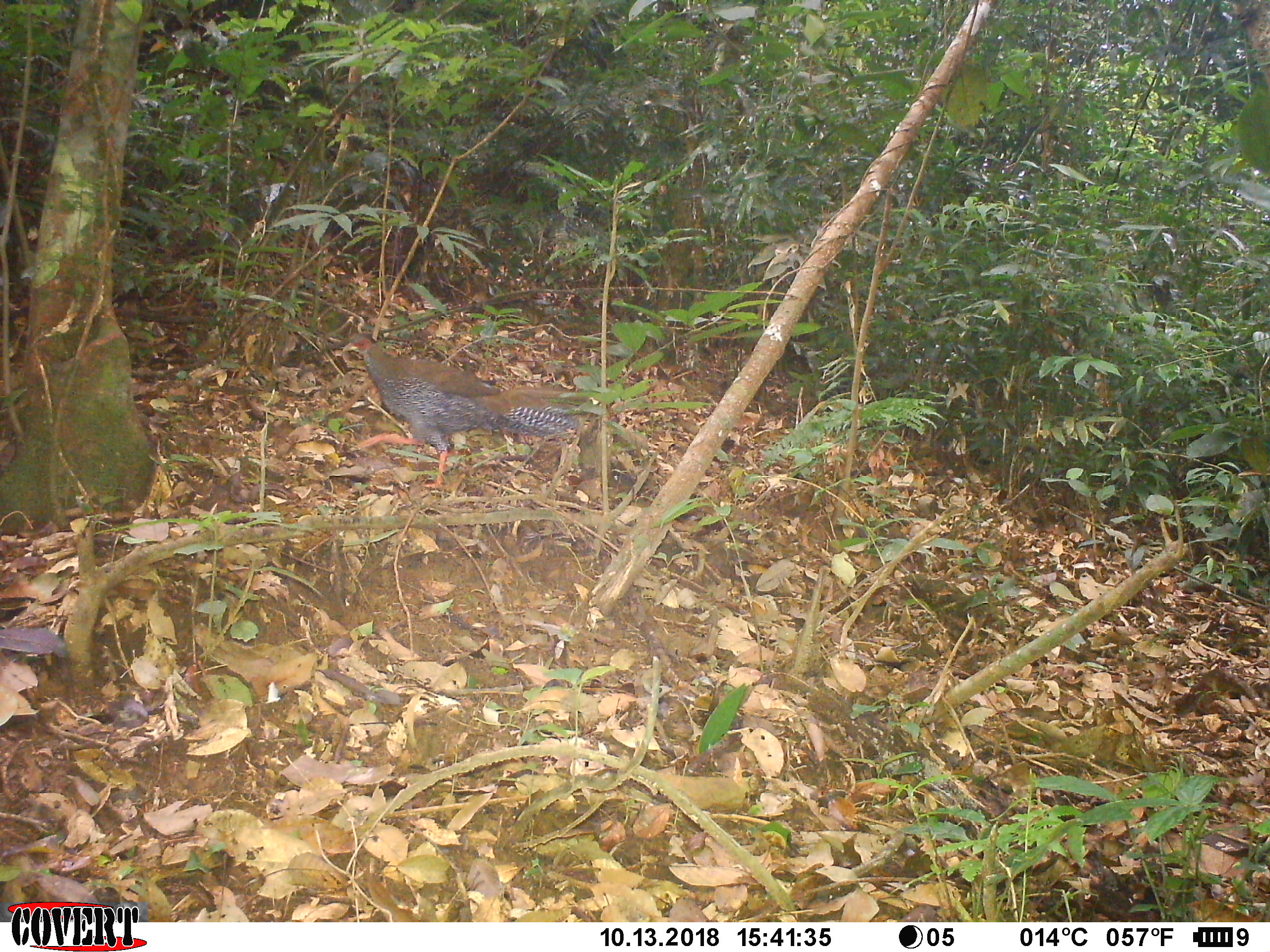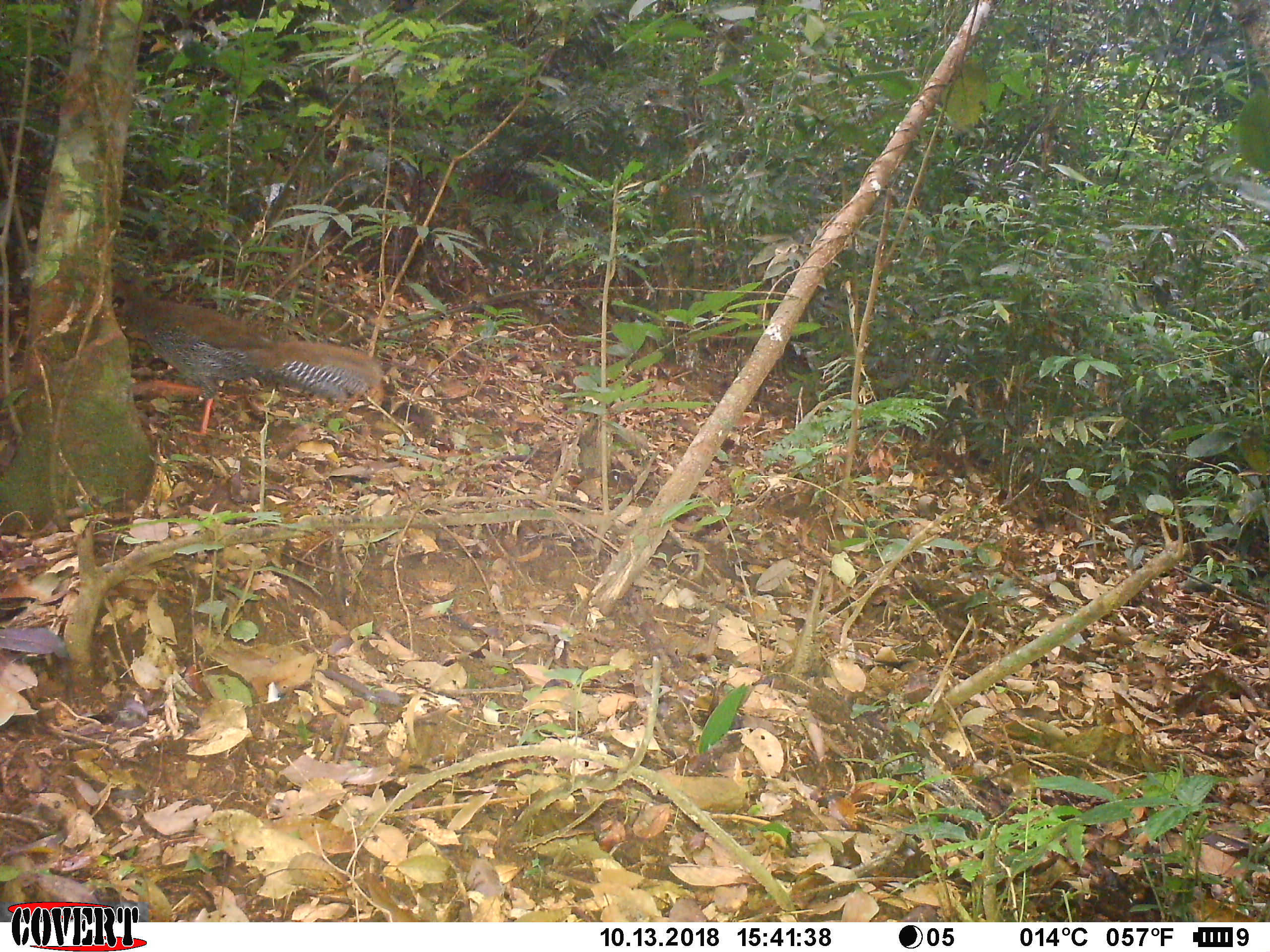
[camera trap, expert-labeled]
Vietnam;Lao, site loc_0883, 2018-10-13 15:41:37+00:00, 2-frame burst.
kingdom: Animalia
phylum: Chordata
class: Aves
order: Galliformes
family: Phasianidae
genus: Lophura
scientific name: Lophura nycthemera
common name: silver pheasant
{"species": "silver pheasant (Lophura nycthemera)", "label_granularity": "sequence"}